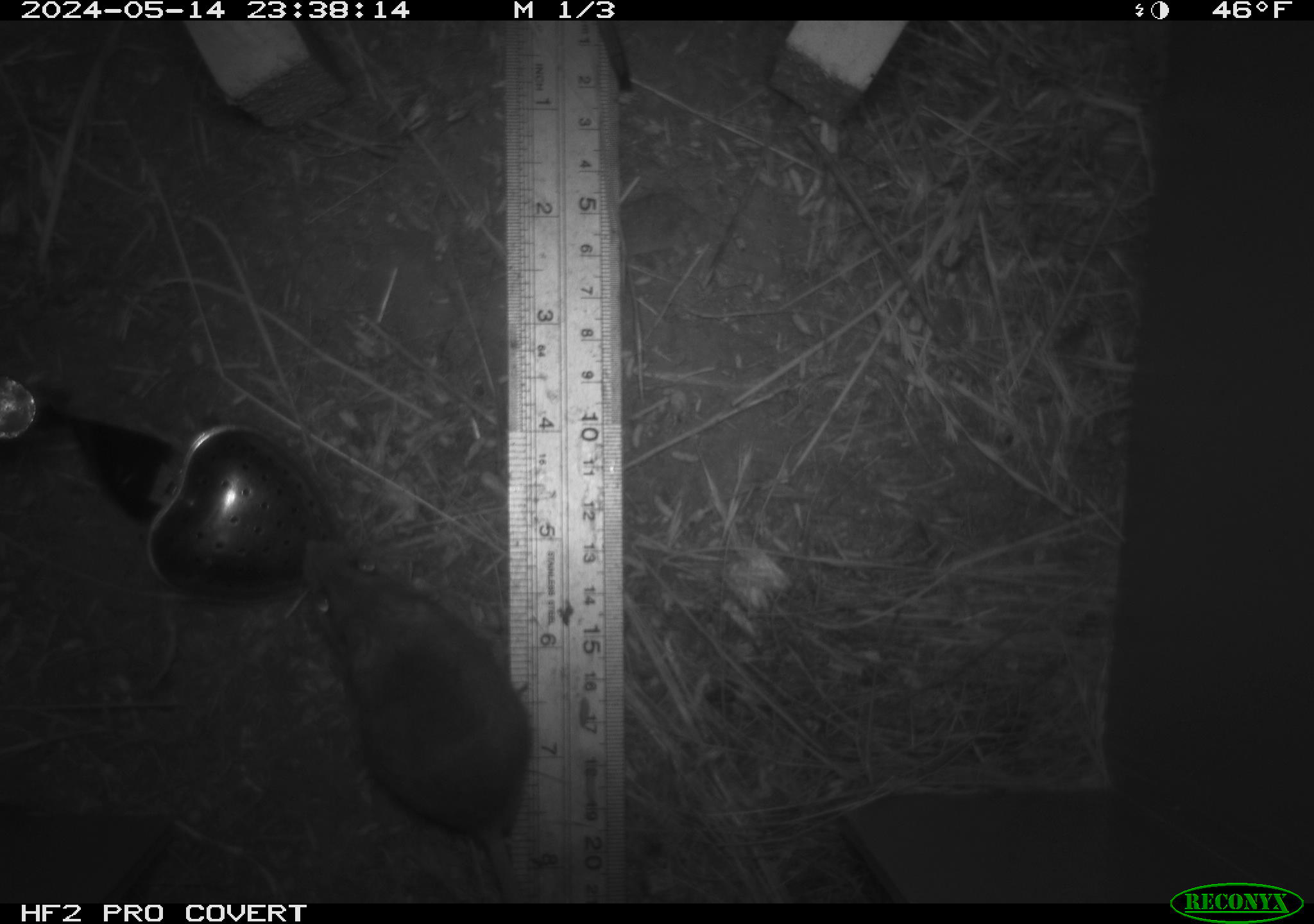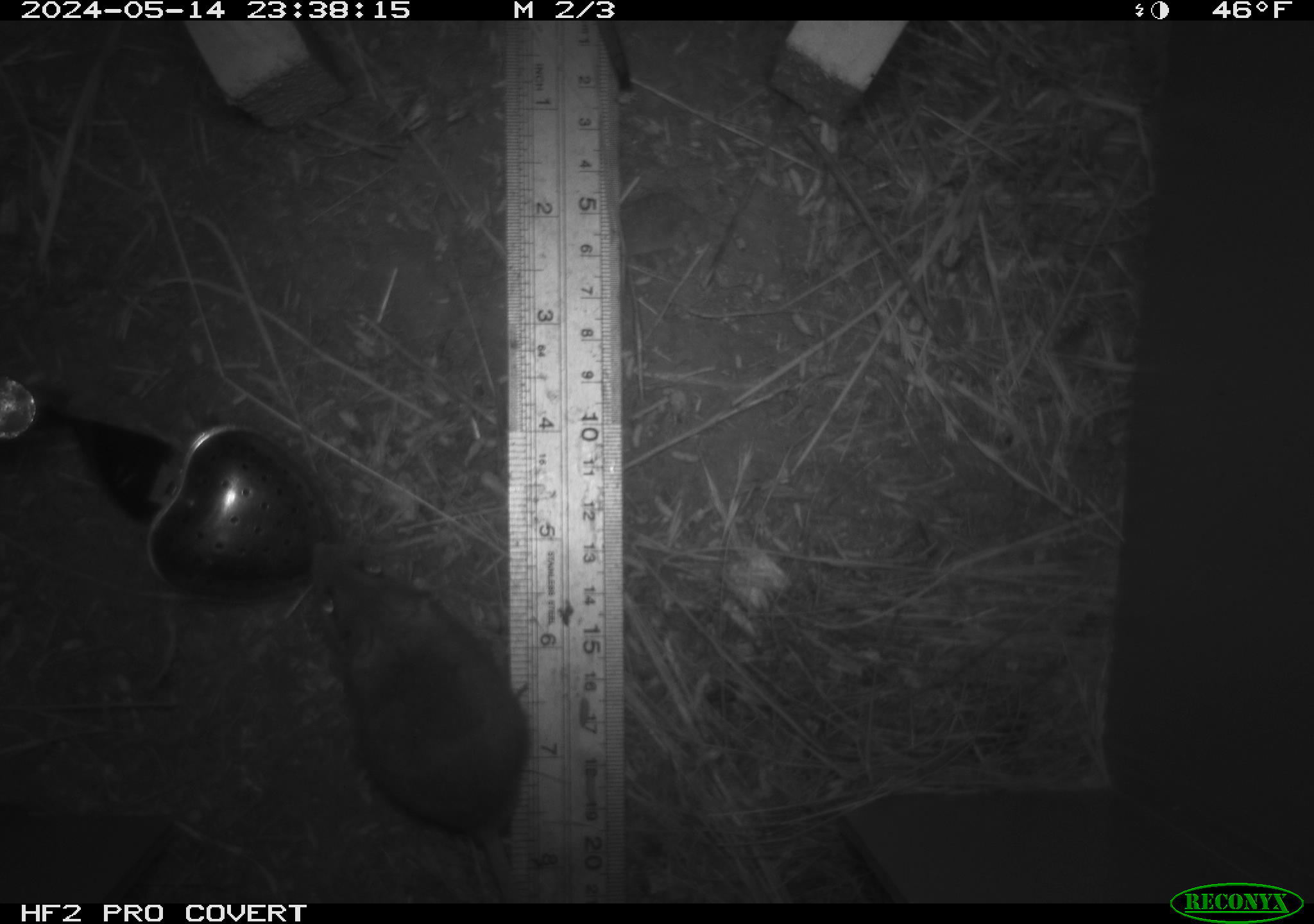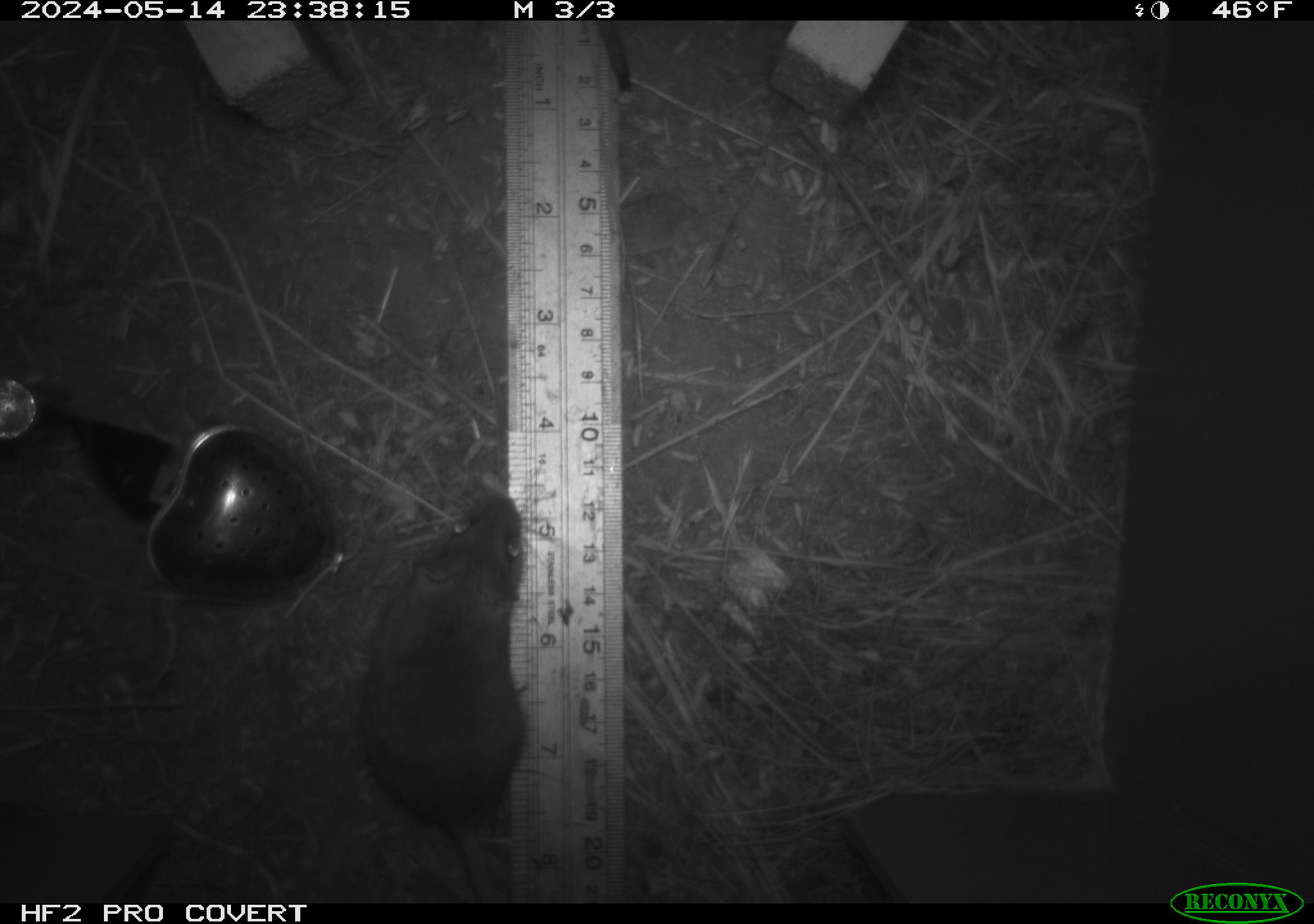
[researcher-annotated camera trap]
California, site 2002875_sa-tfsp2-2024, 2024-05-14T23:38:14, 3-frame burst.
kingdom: Animalia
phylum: Chordata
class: Mammalia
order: Rodentia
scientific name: Rodentia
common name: mouse species